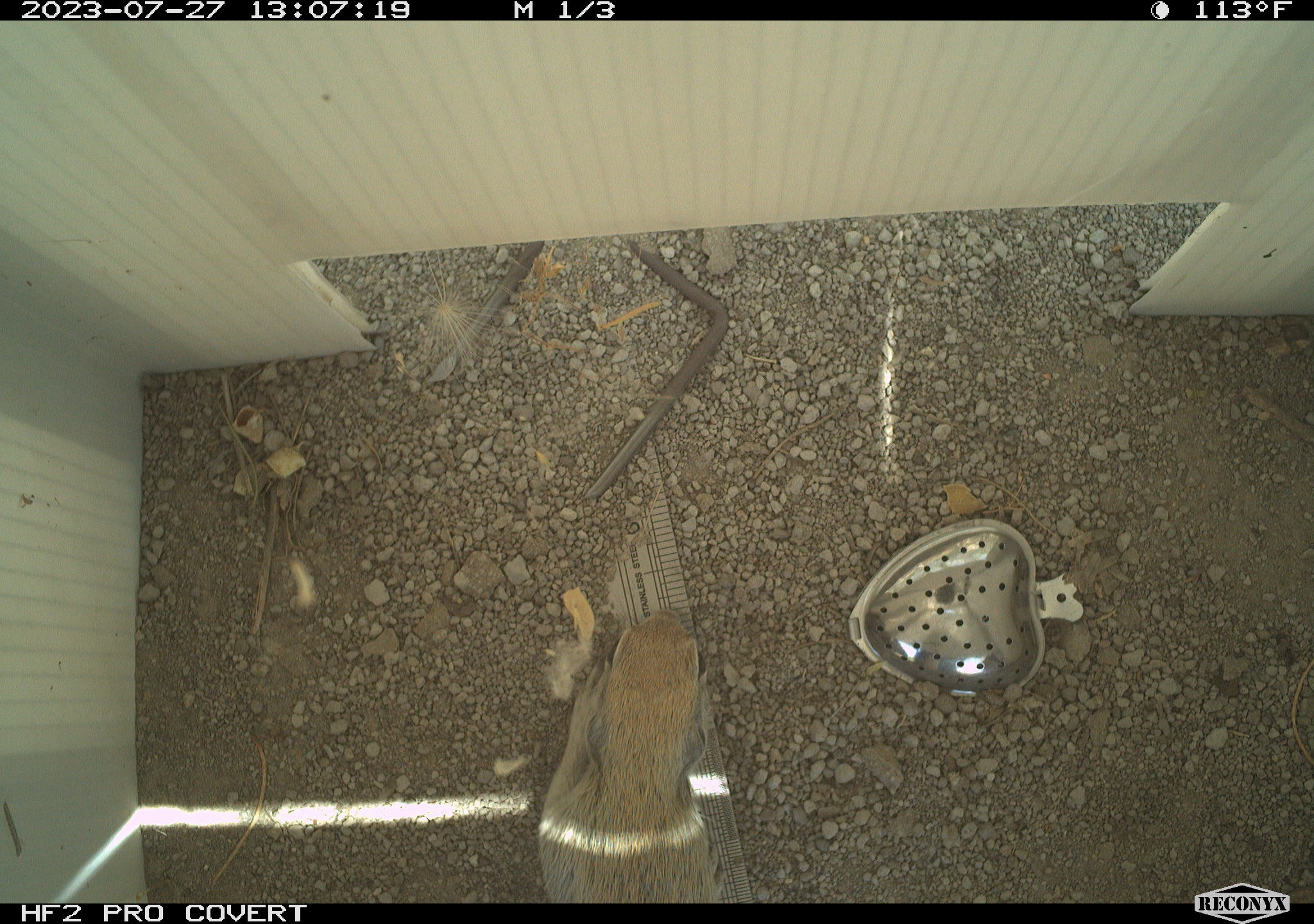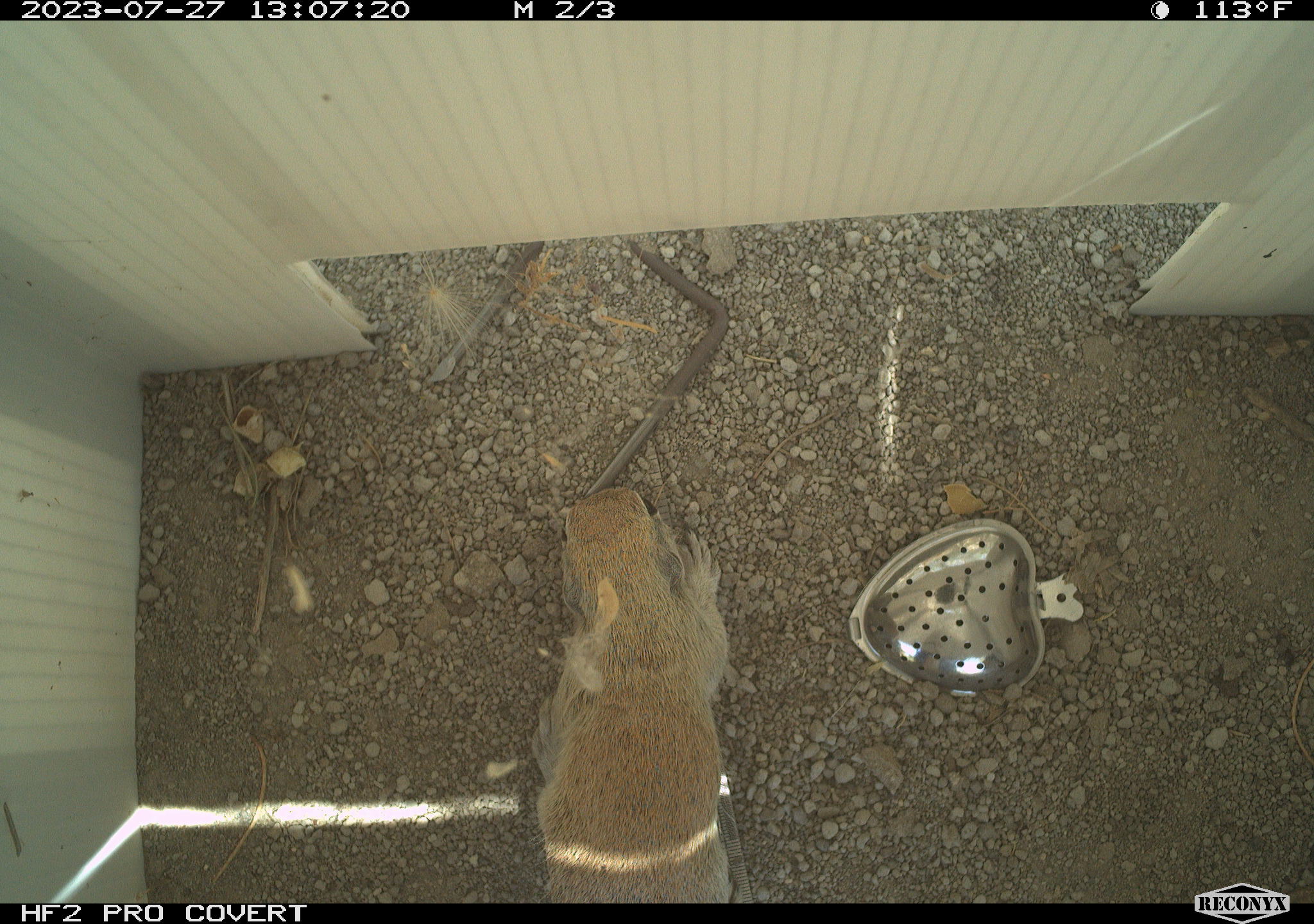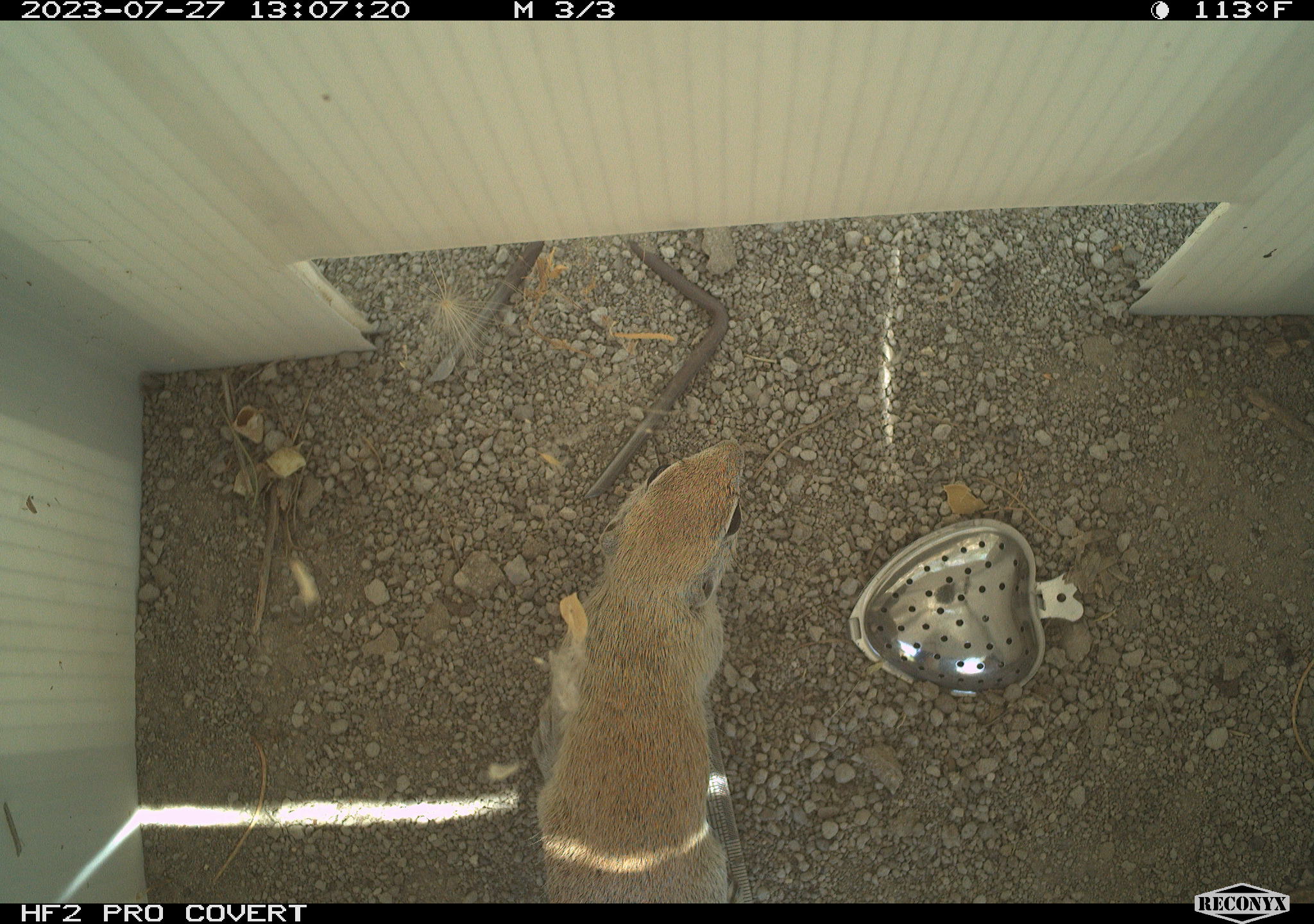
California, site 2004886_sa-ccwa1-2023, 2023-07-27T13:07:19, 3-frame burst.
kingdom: Animalia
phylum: Chordata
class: Mammalia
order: Rodentia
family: Sciuridae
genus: Xerospermophilus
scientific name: Xerospermophilus tereticaudus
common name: round-tailed ground squirrel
Round-tailed ground squirrel (Xerospermophilus tereticaudus).